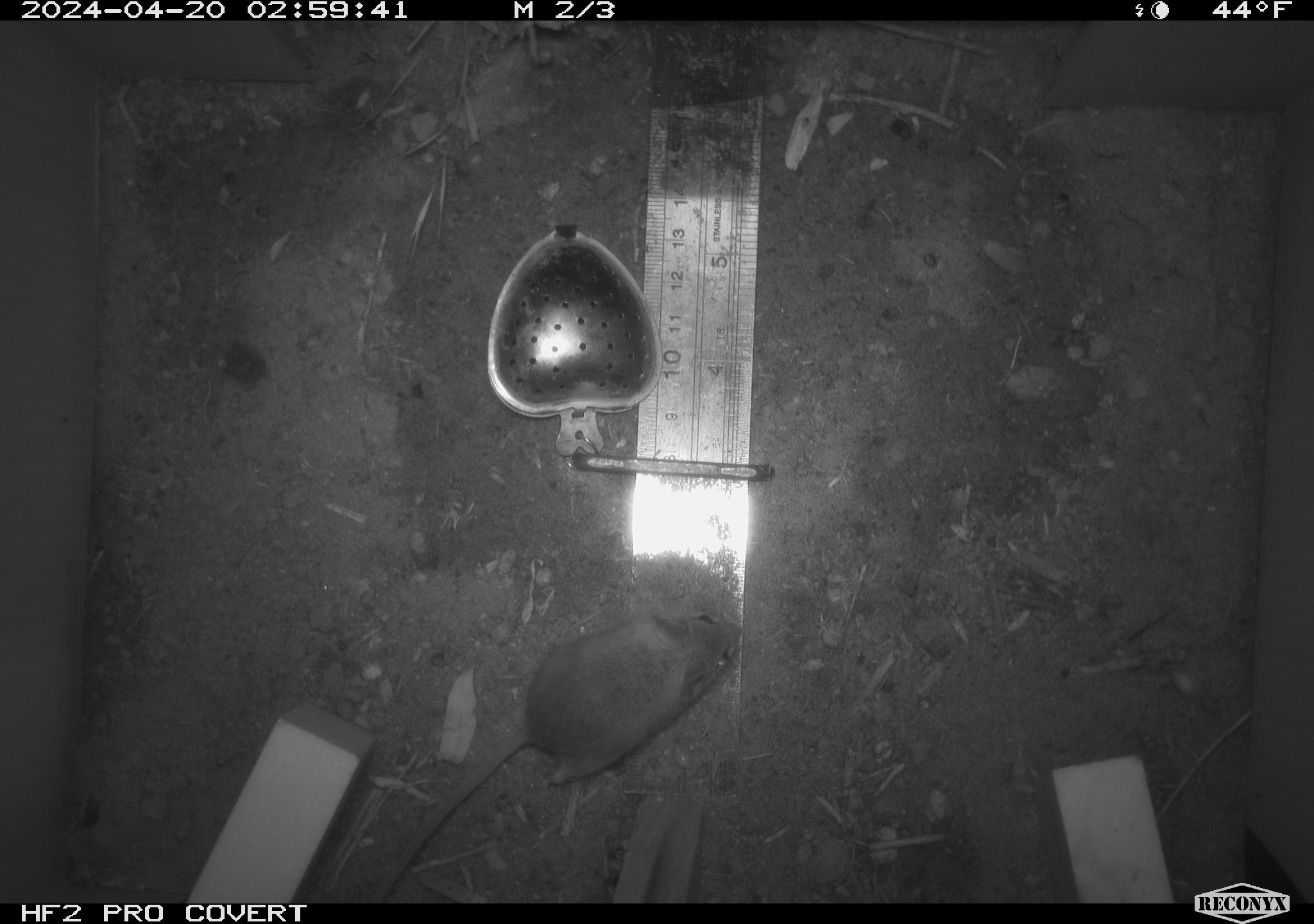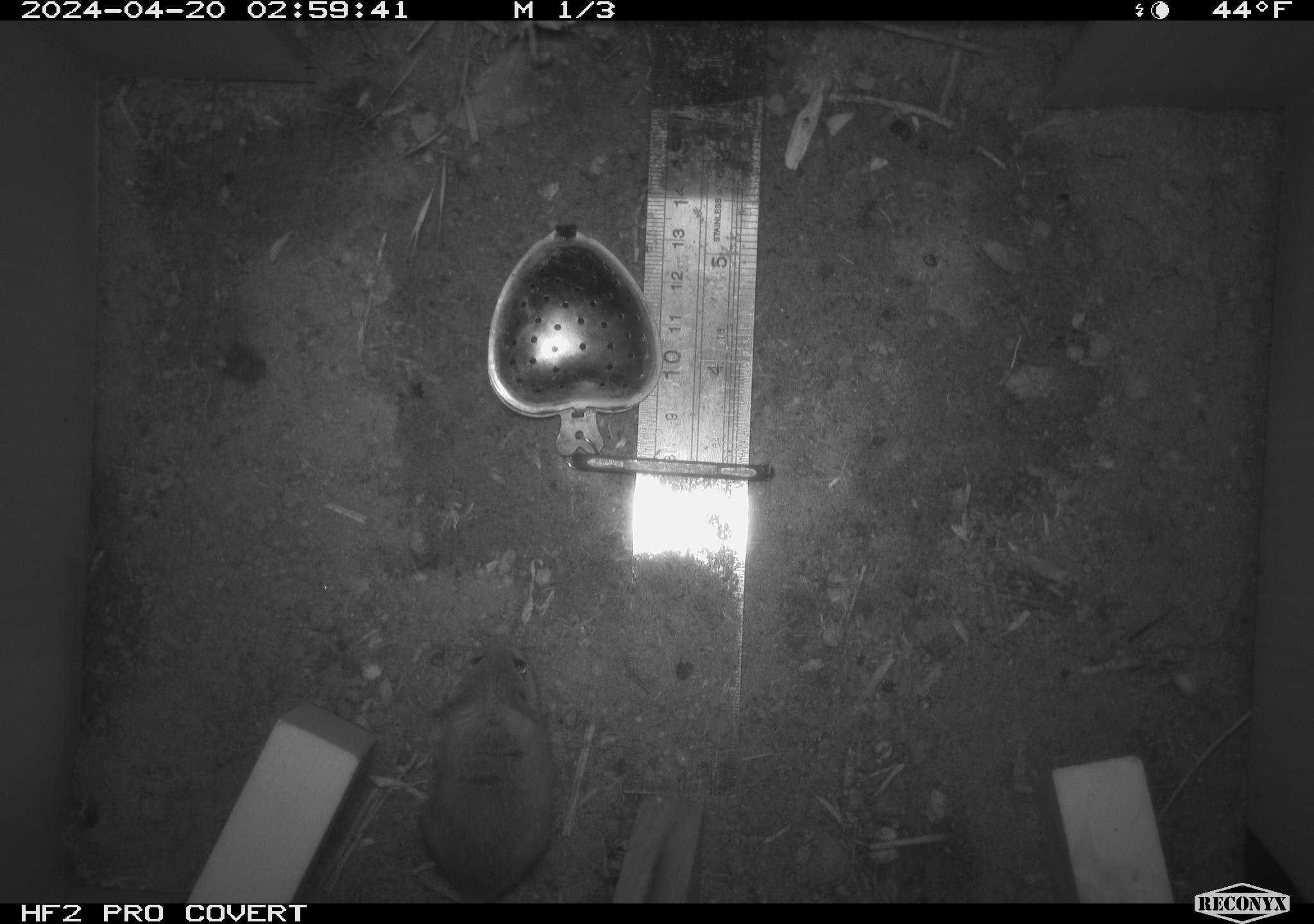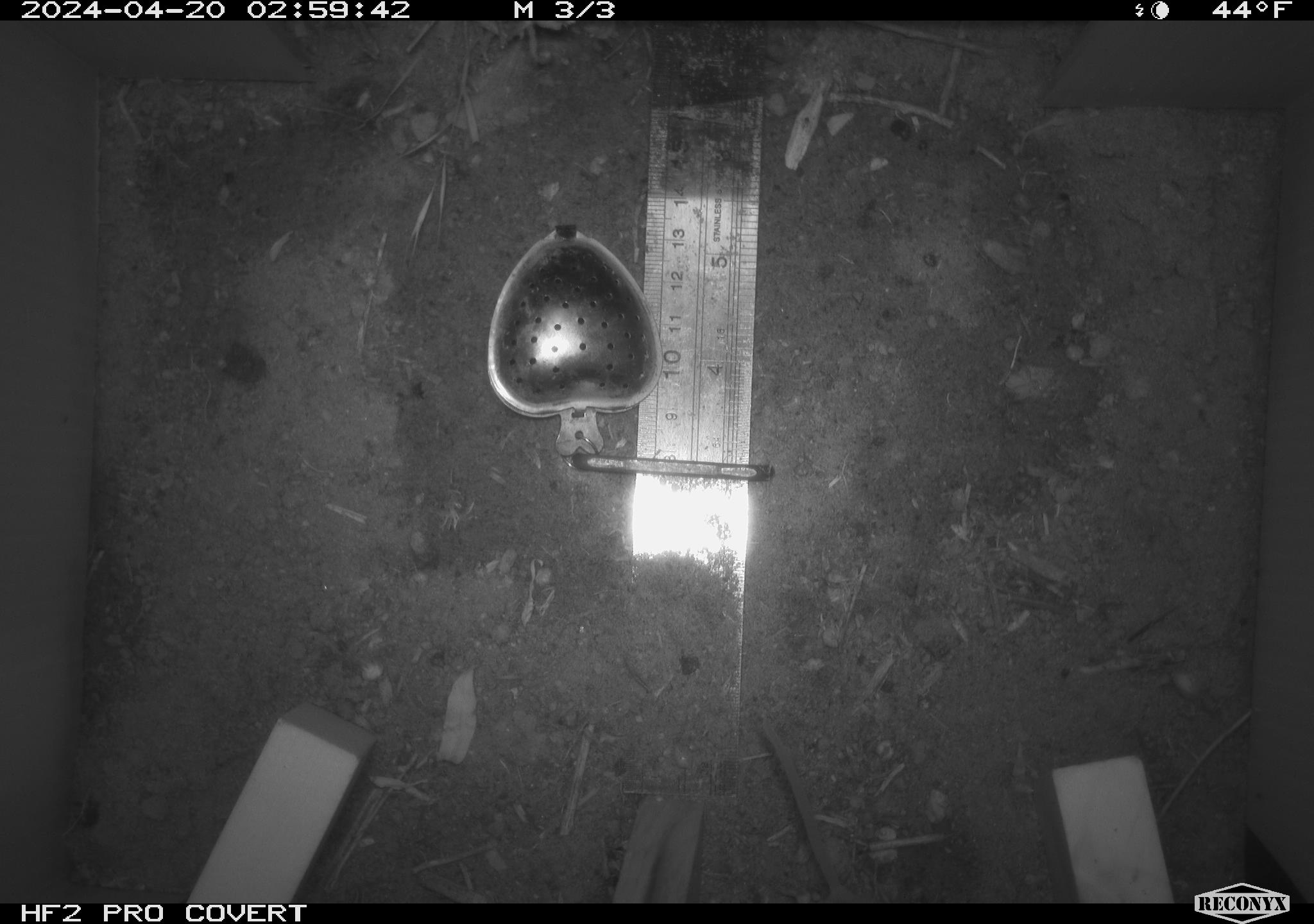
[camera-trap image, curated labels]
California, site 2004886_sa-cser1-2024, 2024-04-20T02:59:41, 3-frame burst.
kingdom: Animalia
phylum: Chordata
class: Mammalia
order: Rodentia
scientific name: Rodentia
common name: rodent